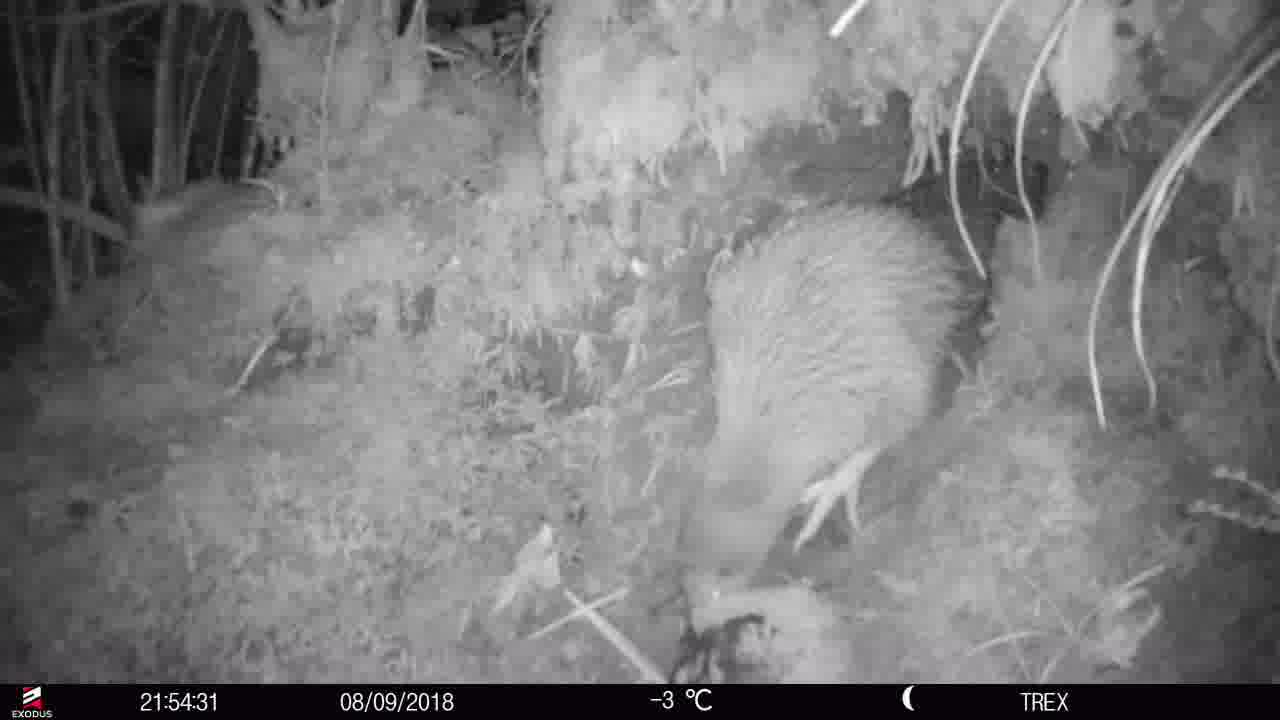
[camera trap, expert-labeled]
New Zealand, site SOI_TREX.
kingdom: Animalia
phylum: Chordata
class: Aves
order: Apterygiformes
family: Apterygidae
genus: Apteryx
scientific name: Apteryx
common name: kiwi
Kiwi (Apteryx).